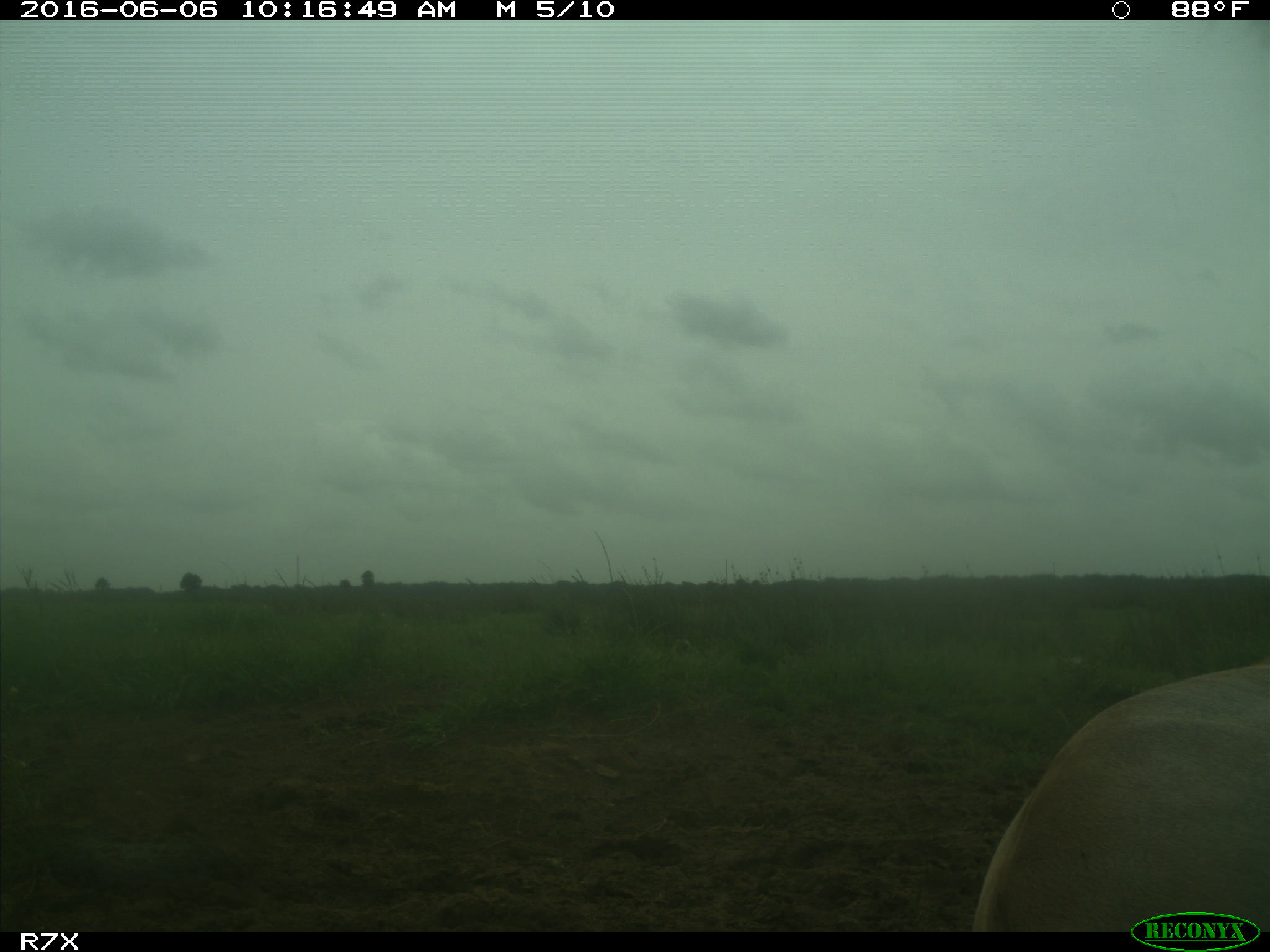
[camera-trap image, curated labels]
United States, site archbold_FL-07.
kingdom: Animalia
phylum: Chordata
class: Mammalia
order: Artiodactyla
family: Bovidae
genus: Bos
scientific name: Bos taurus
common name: domestic cow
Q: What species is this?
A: Bos taurus (domestic cow).